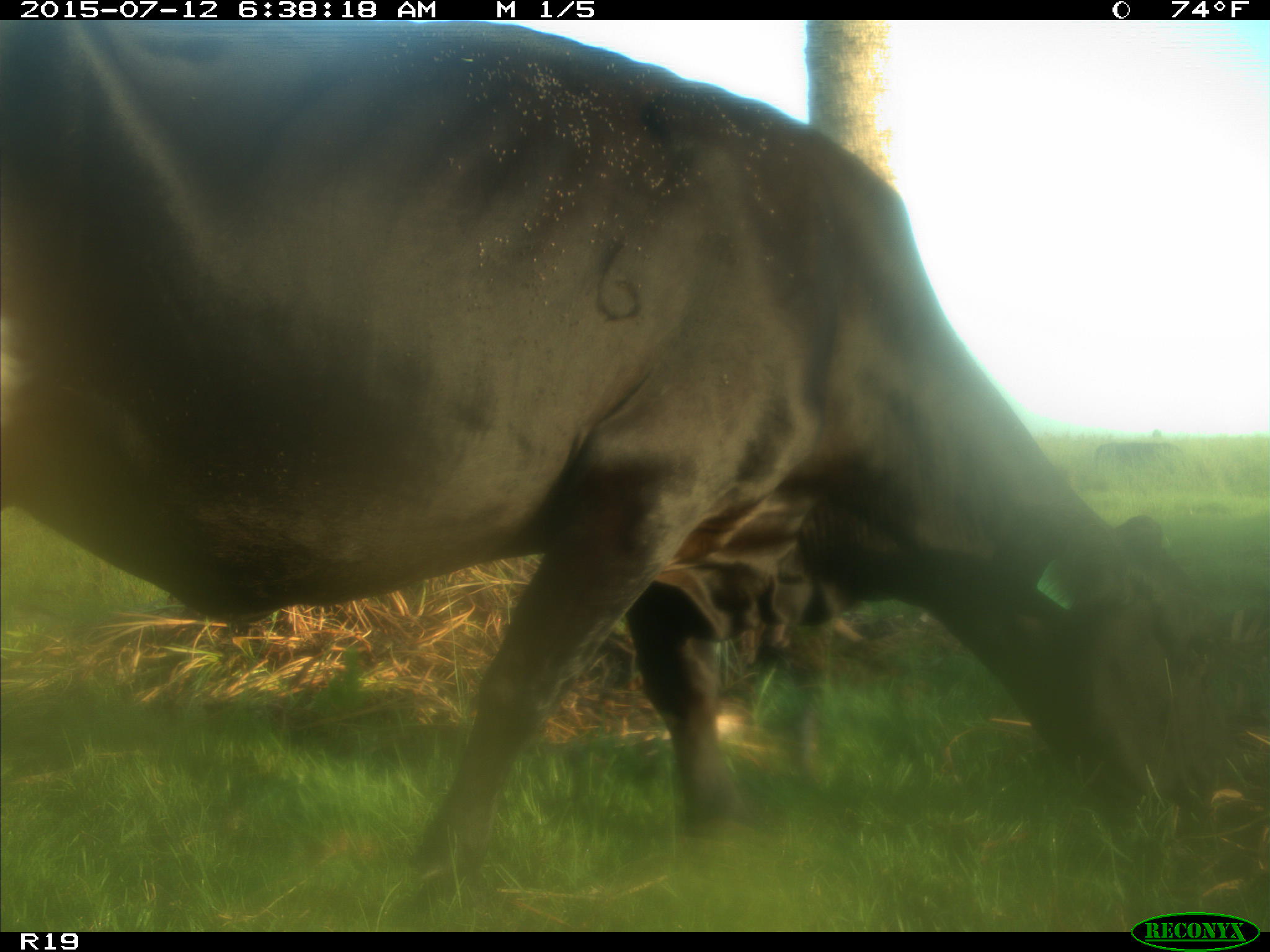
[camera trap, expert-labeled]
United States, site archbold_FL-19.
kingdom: Animalia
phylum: Chordata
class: Mammalia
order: Artiodactyla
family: Bovidae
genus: Bos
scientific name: Bos taurus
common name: domestic cow